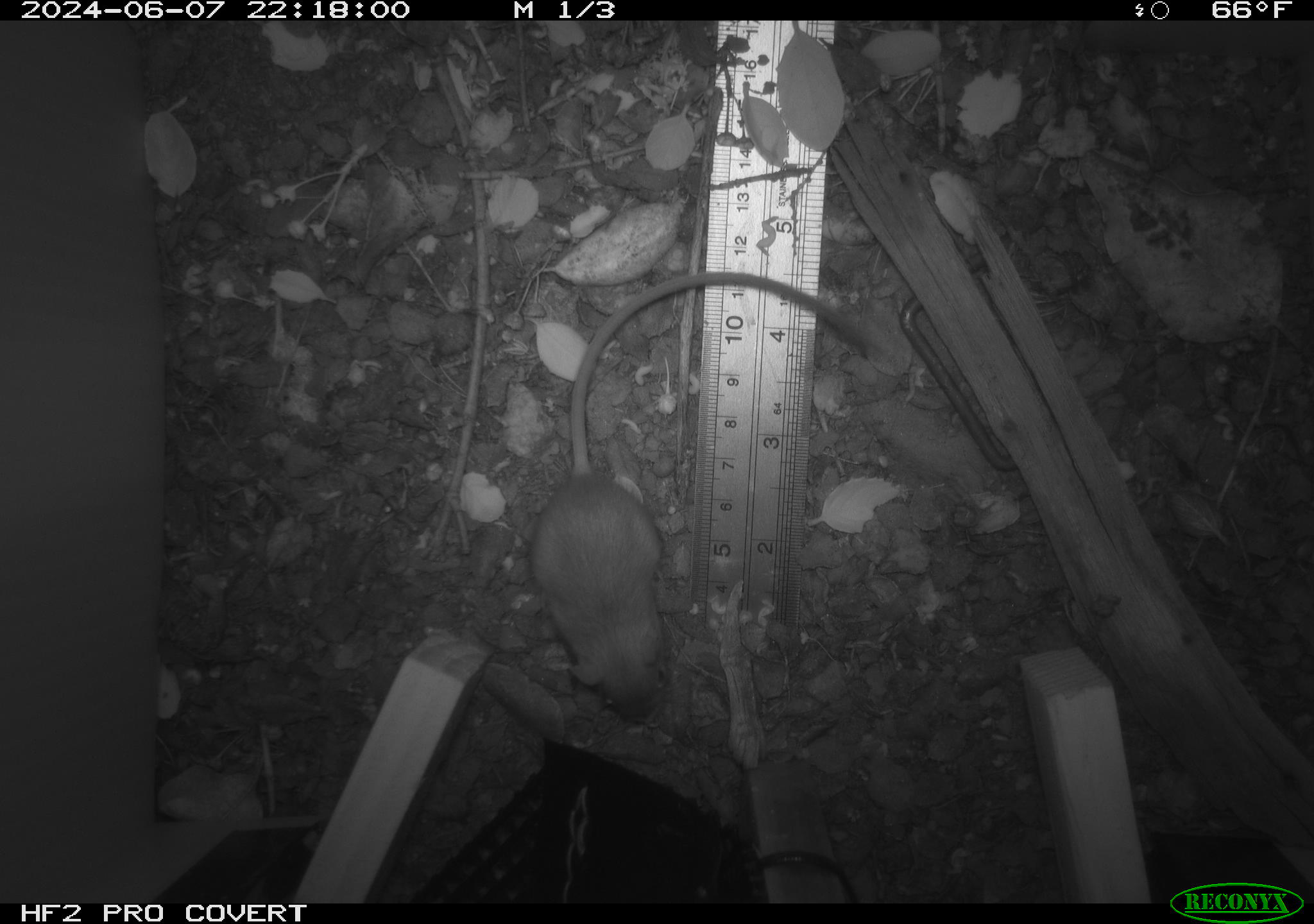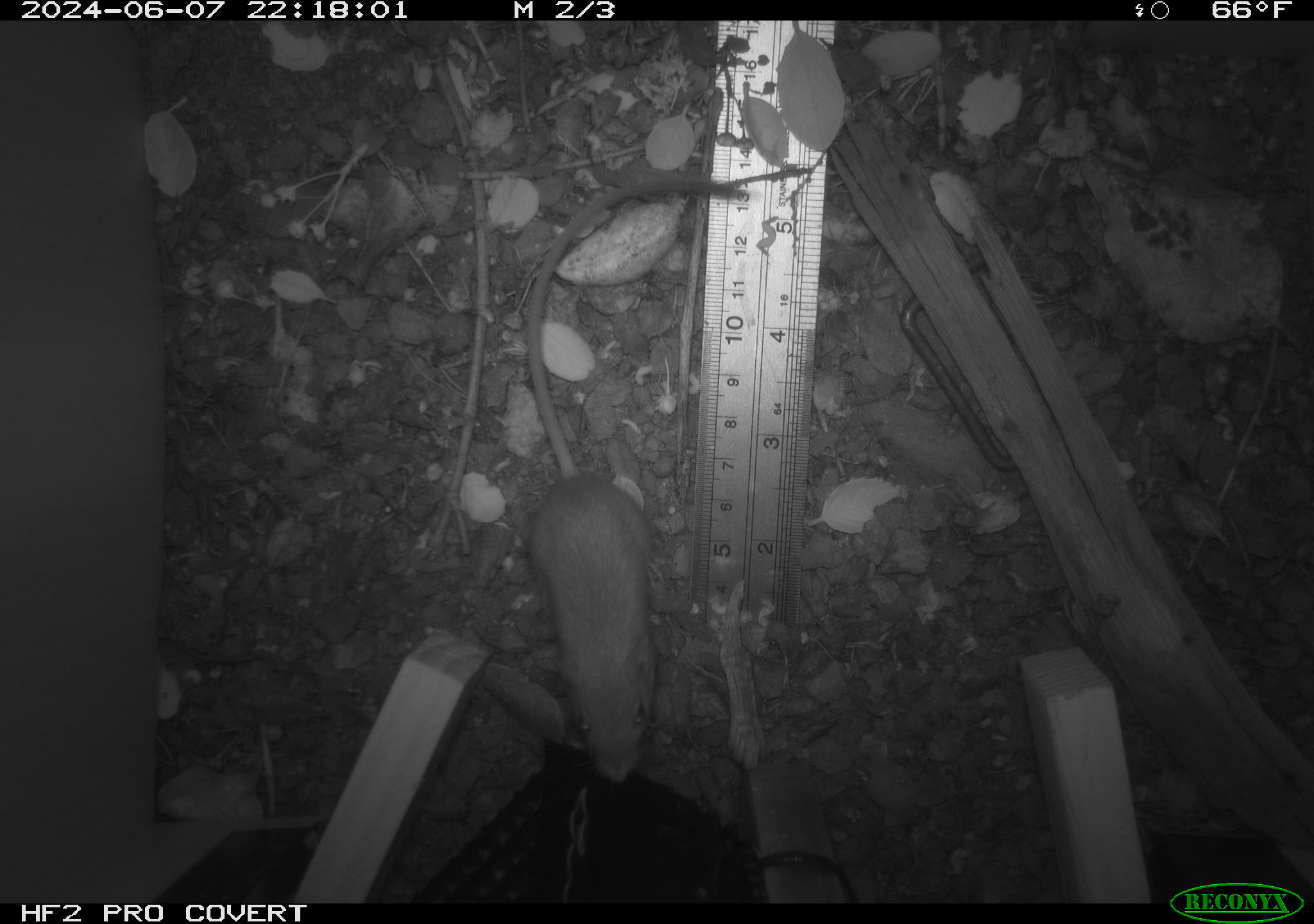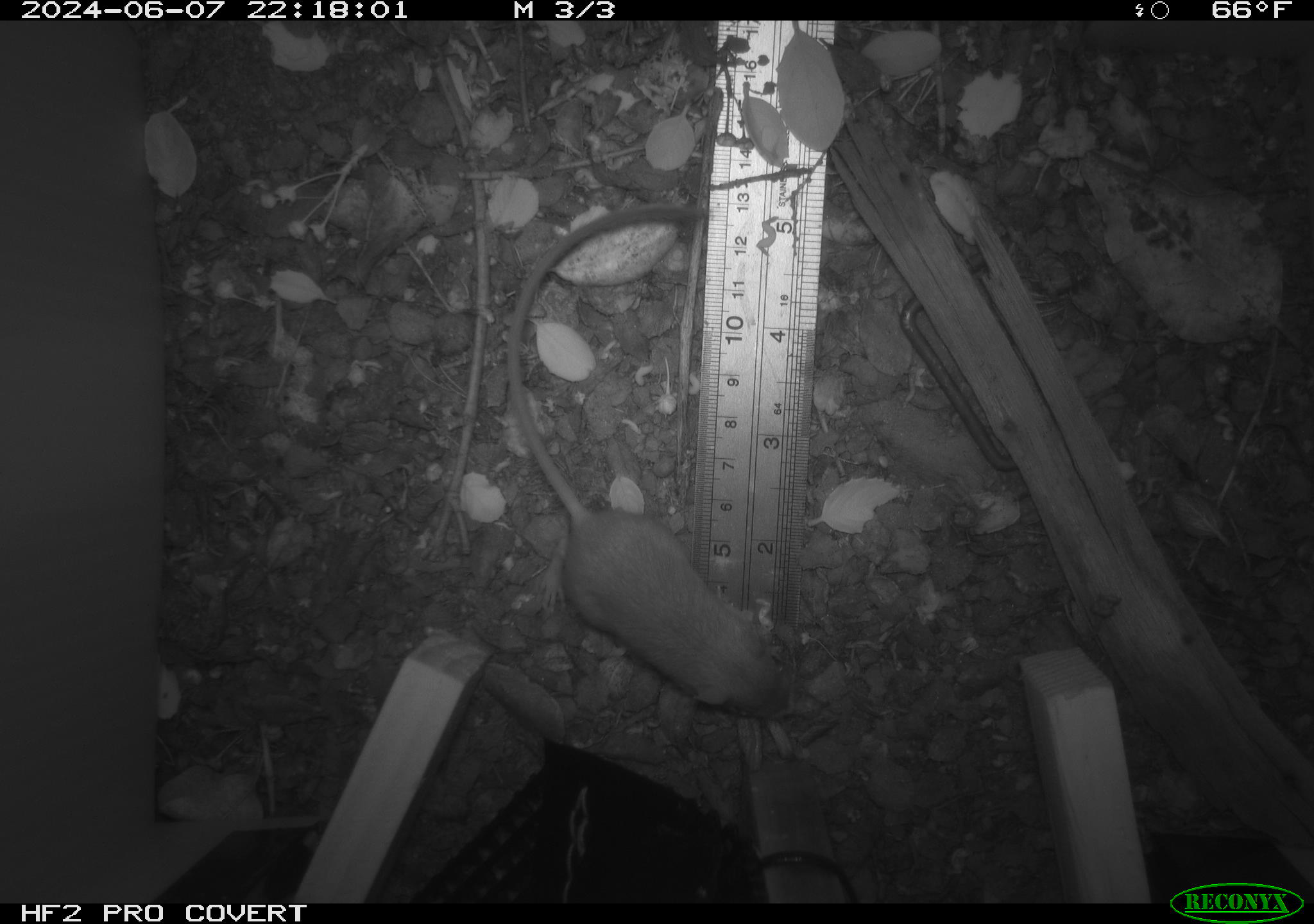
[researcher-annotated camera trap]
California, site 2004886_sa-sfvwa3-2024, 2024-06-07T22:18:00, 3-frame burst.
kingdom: Animalia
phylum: Chordata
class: Mammalia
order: Rodentia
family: Heteromyidae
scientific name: Heteromyidae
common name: kangaroo rats and pocket mice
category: heteromyidae family